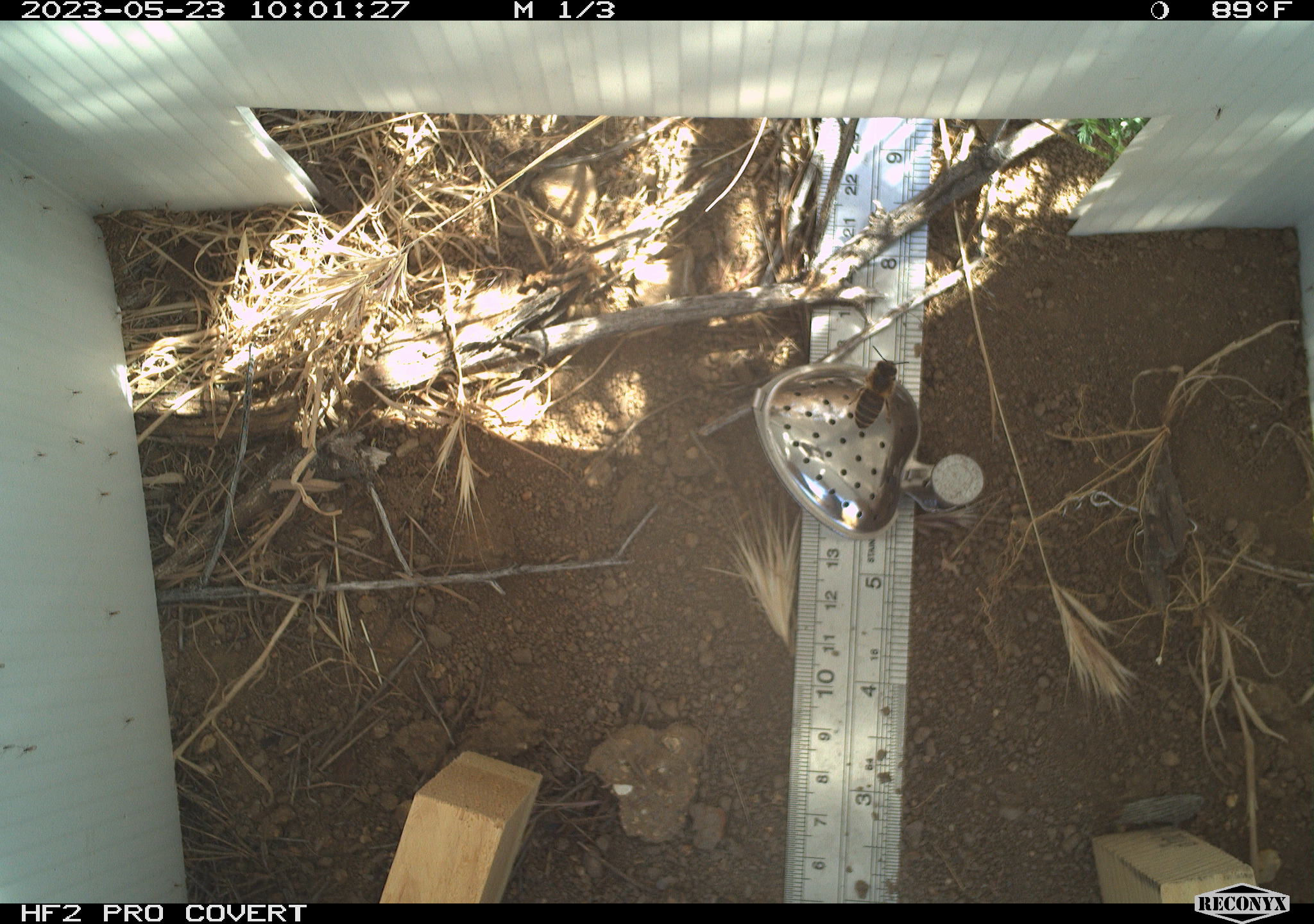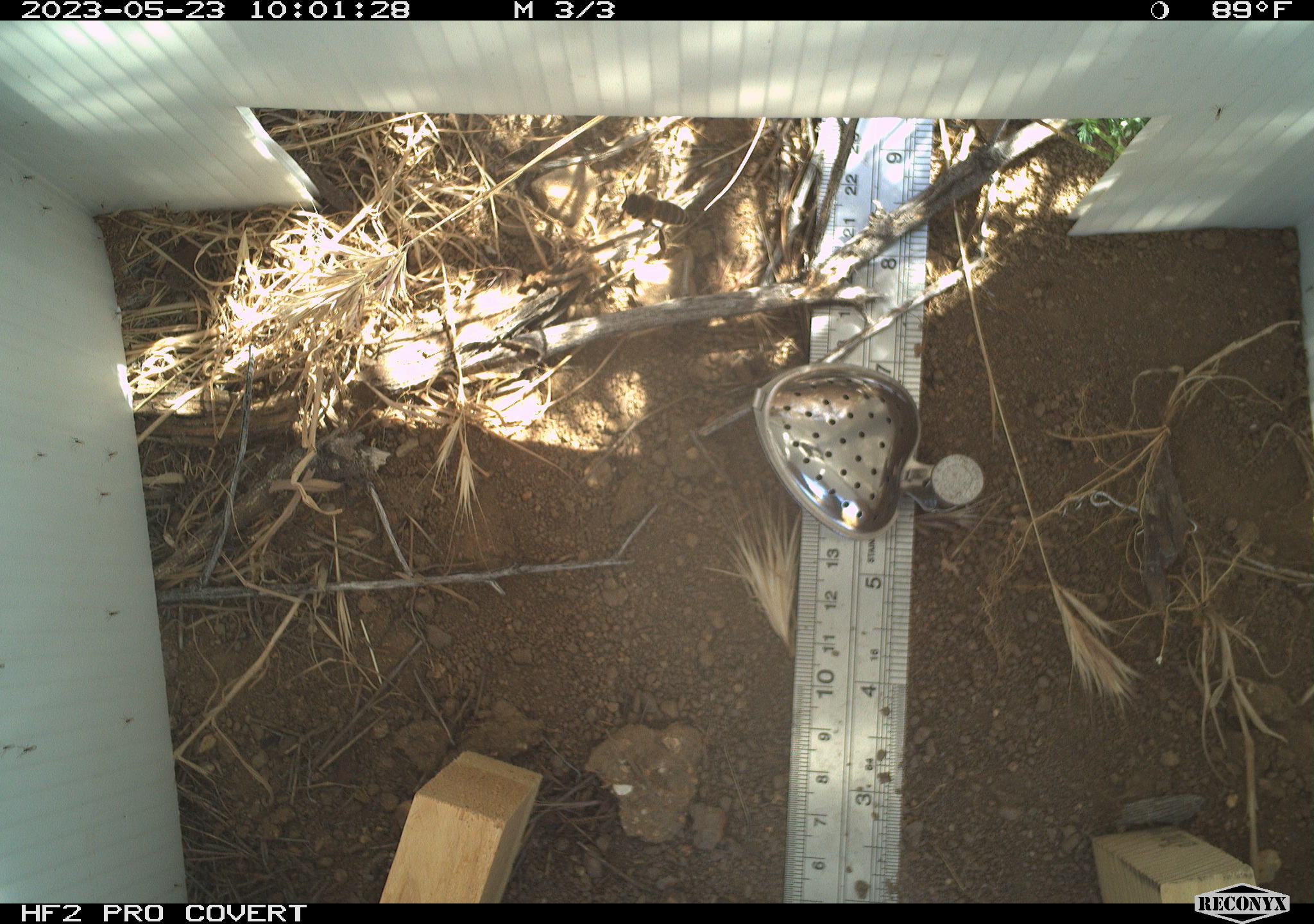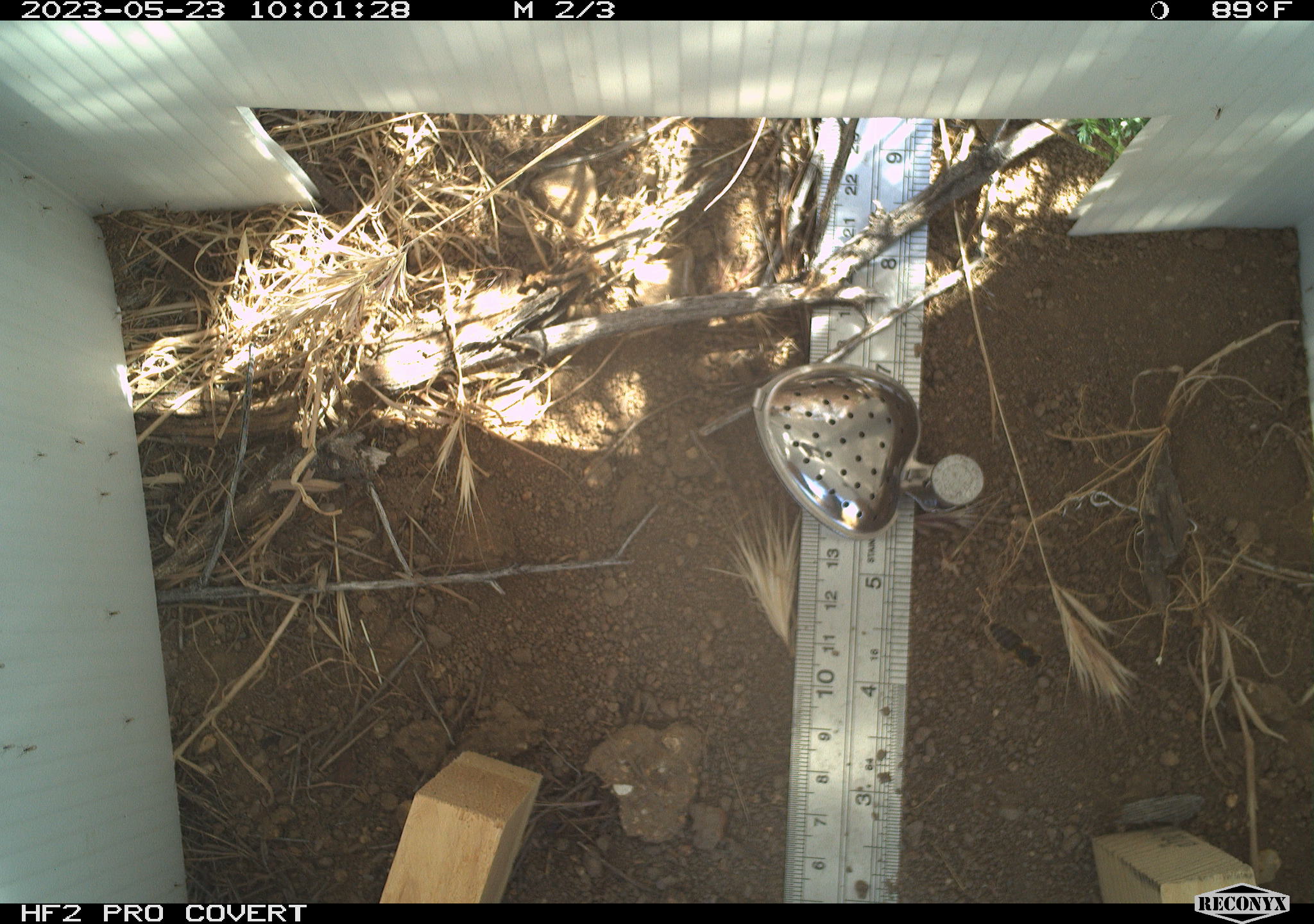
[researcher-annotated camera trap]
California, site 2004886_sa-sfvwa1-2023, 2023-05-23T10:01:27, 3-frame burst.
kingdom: Animalia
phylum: Arthropoda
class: Insecta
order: Hymenoptera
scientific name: Hymenoptera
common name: ants, bees, wasps, and sawflies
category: hymenoptera order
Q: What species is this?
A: Hymenoptera order (ants, bees, wasps, and sawflies) (Hymenoptera).